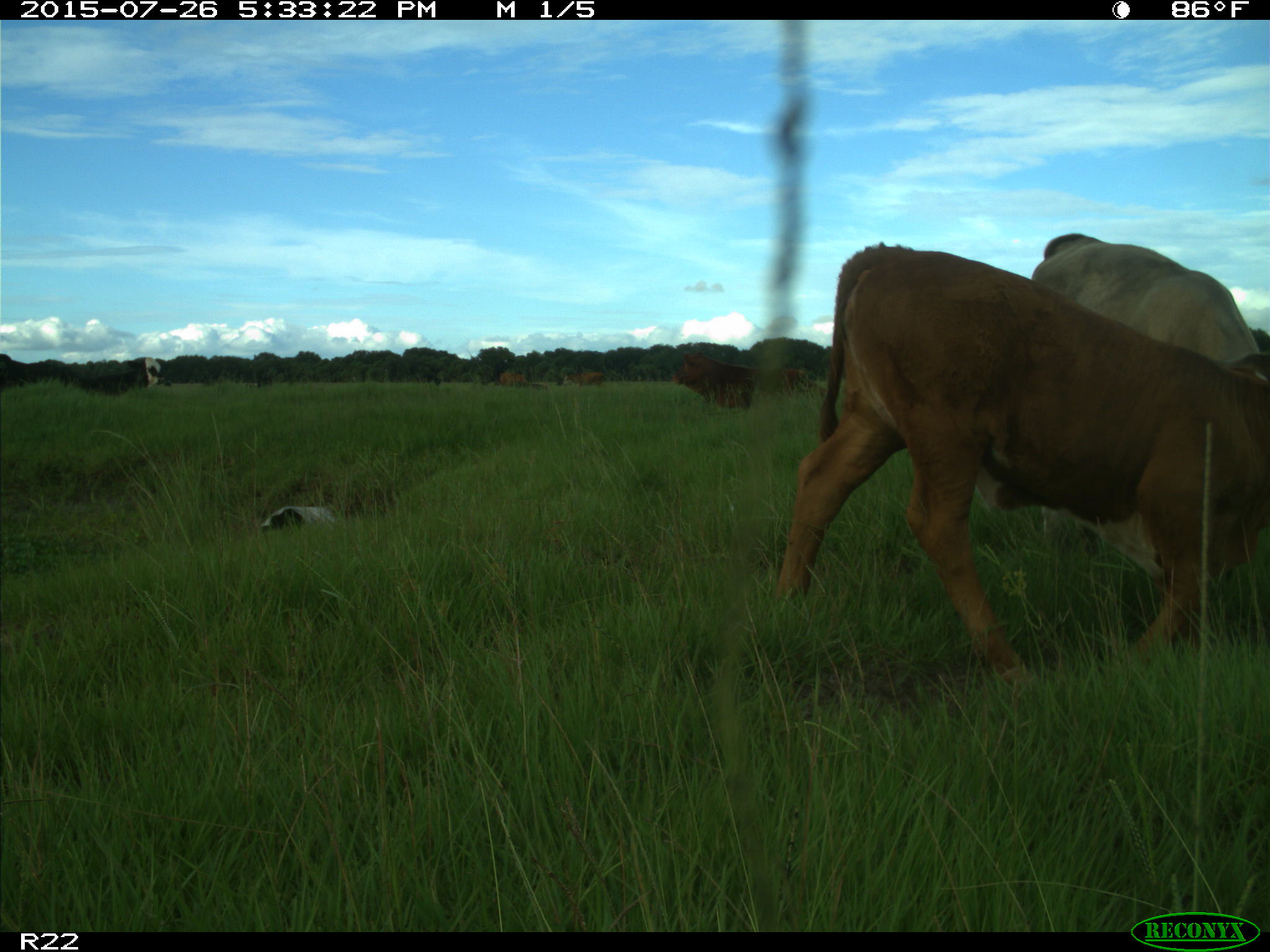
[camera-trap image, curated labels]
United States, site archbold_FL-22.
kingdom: Animalia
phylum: Chordata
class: Mammalia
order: Artiodactyla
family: Bovidae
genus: Bos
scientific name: Bos taurus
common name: domestic cow